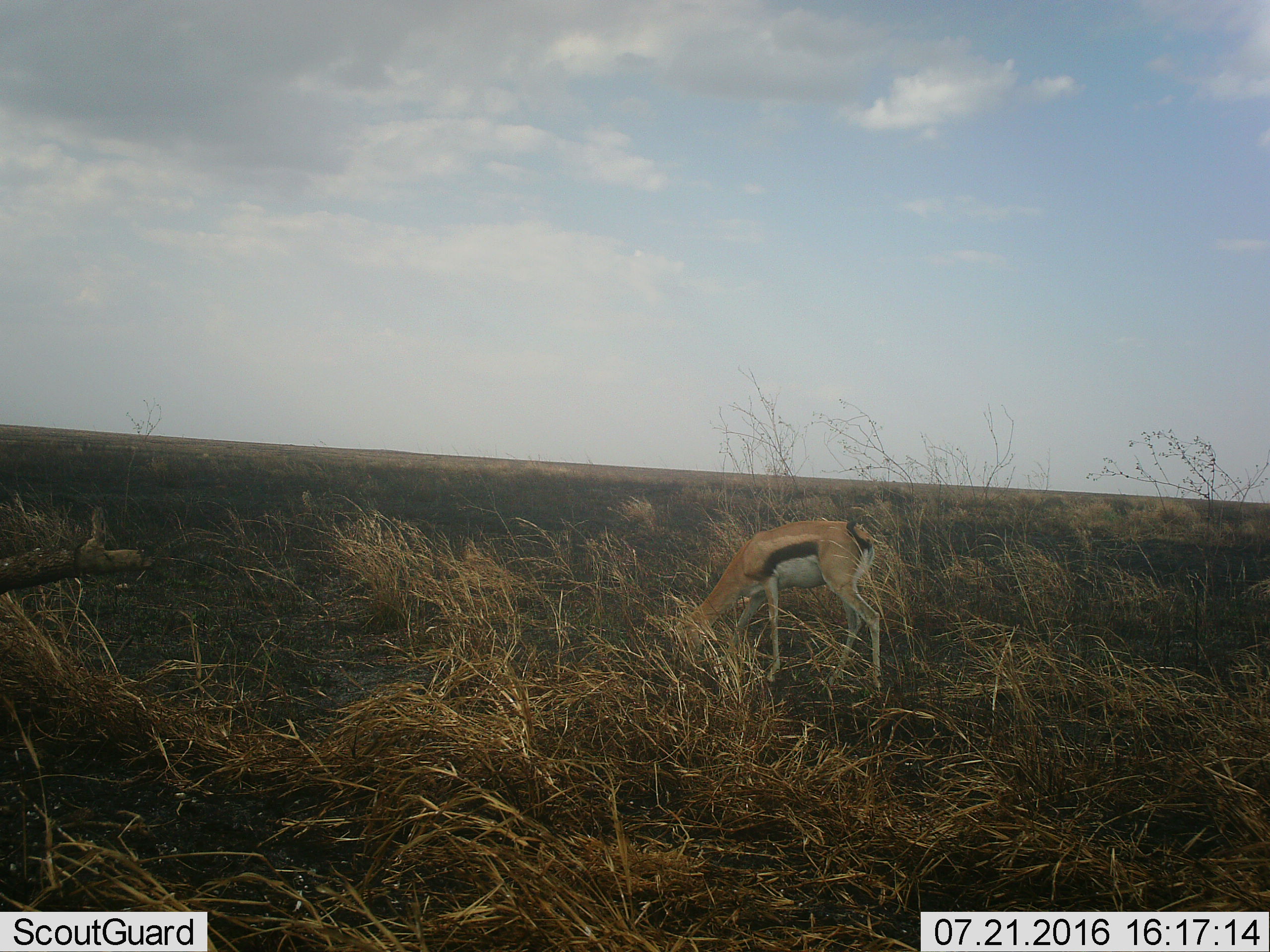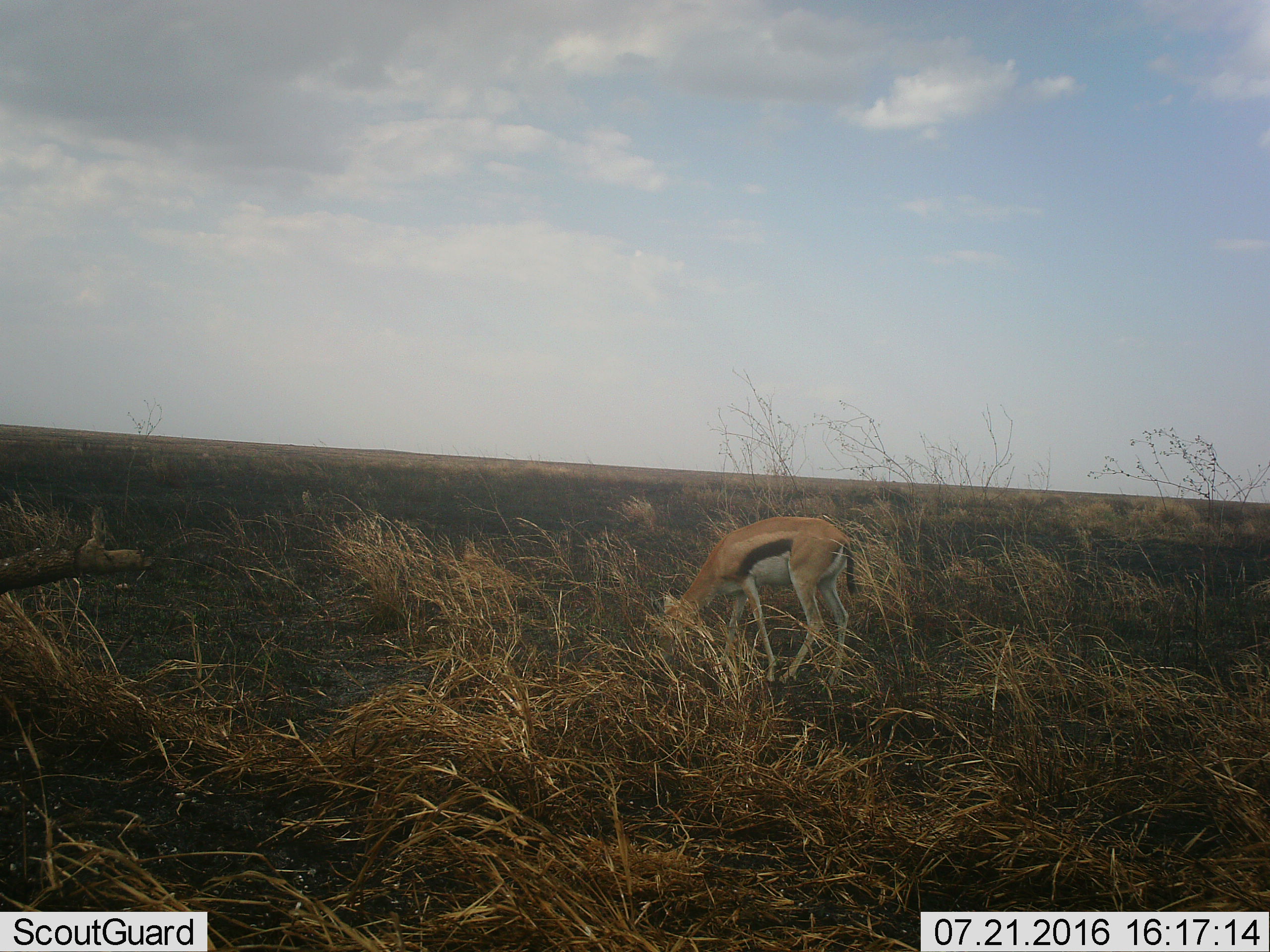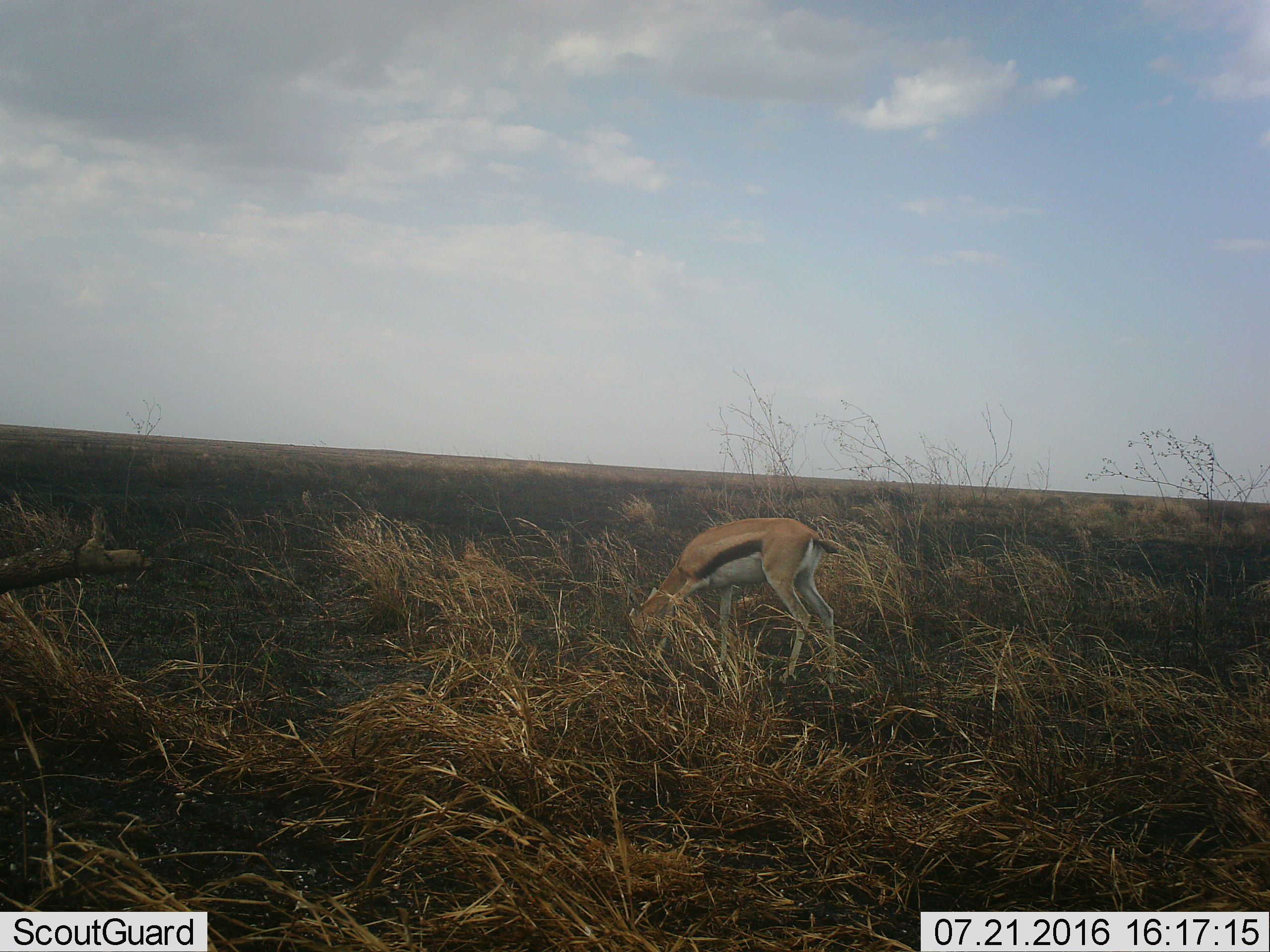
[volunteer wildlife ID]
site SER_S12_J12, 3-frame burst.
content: unidentified animal